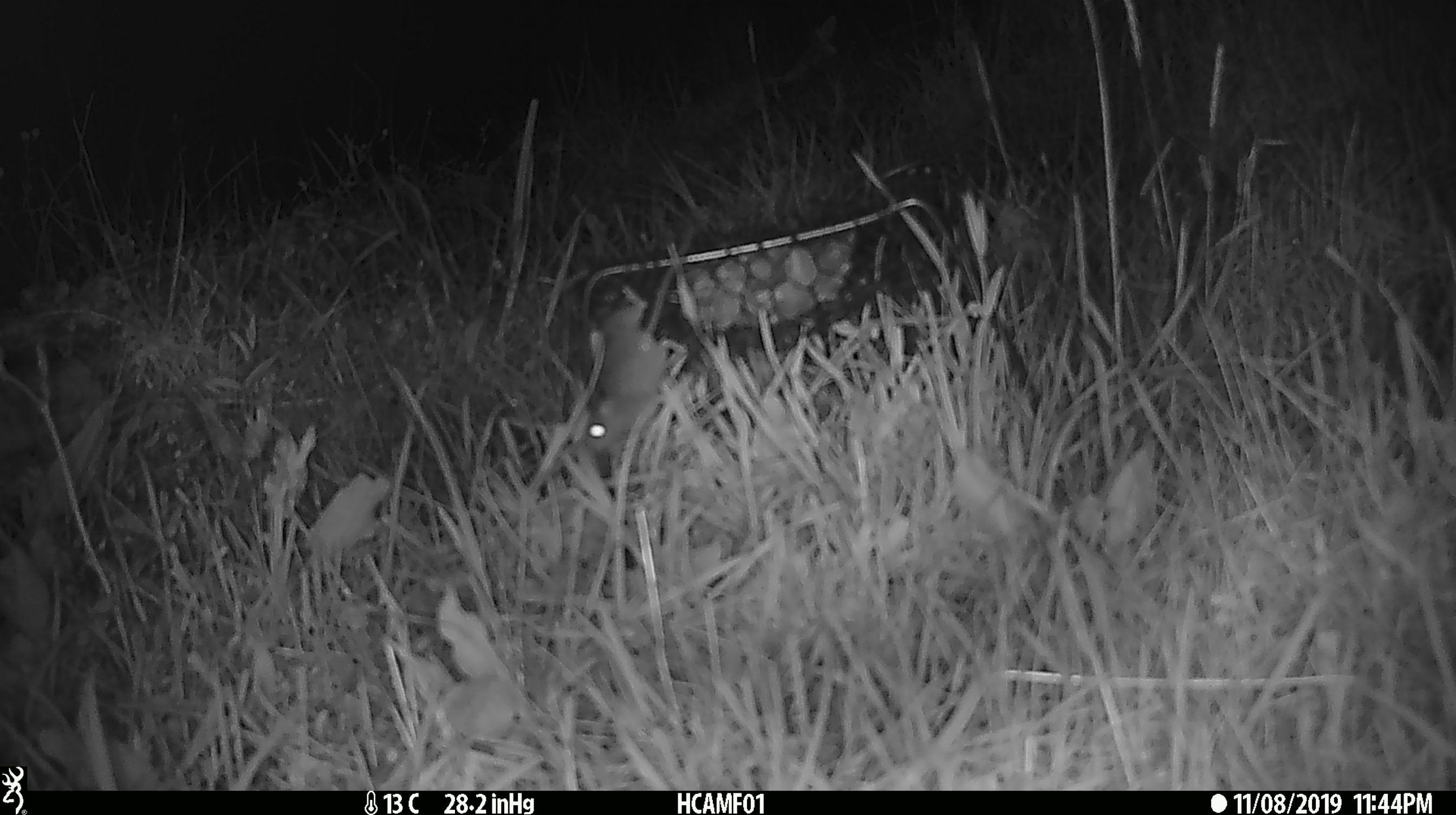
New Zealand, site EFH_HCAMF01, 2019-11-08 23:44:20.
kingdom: Animalia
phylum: Chordata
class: Mammalia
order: Rodentia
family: Muridae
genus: Mus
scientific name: Mus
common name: mouse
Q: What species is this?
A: Mouse (Mus).